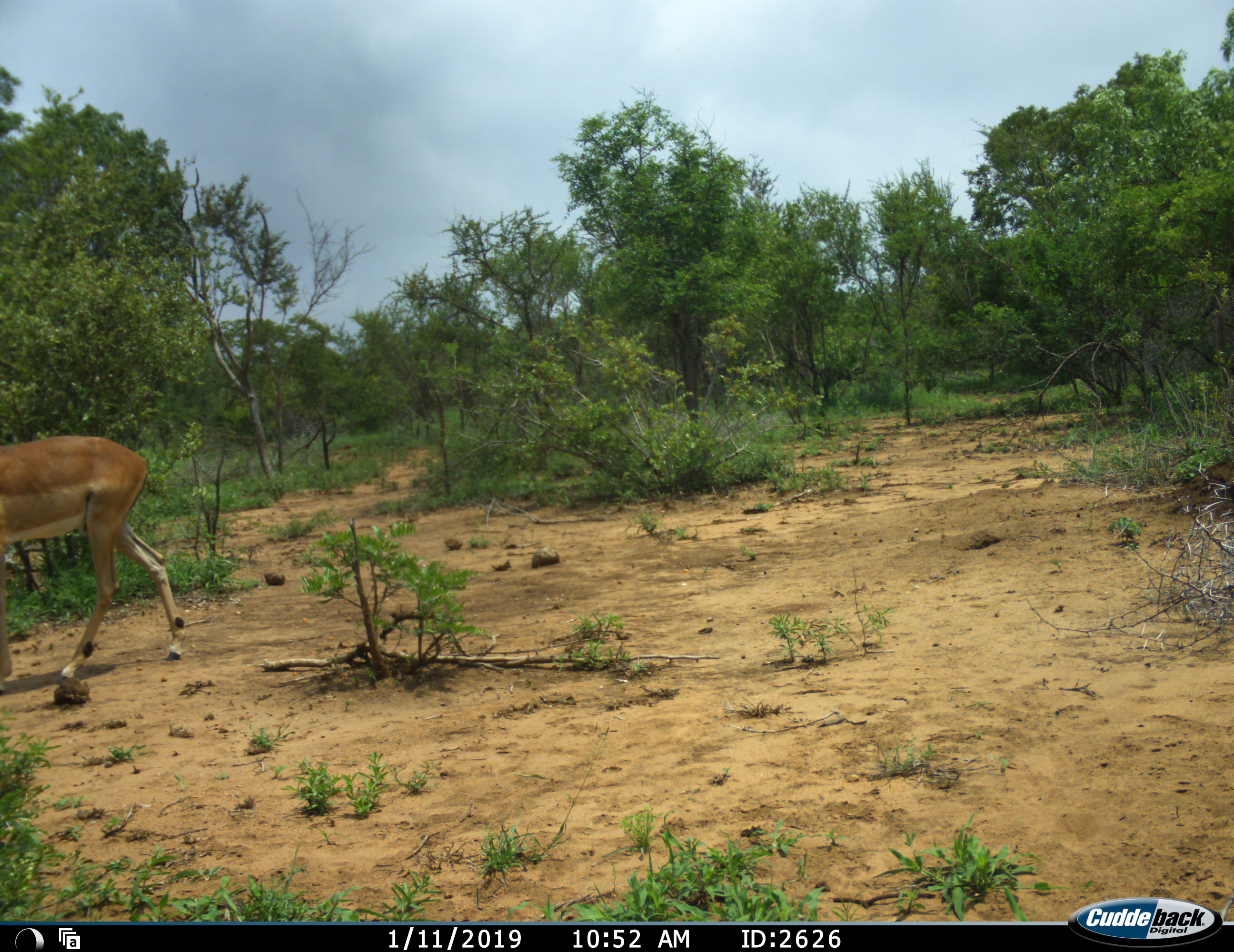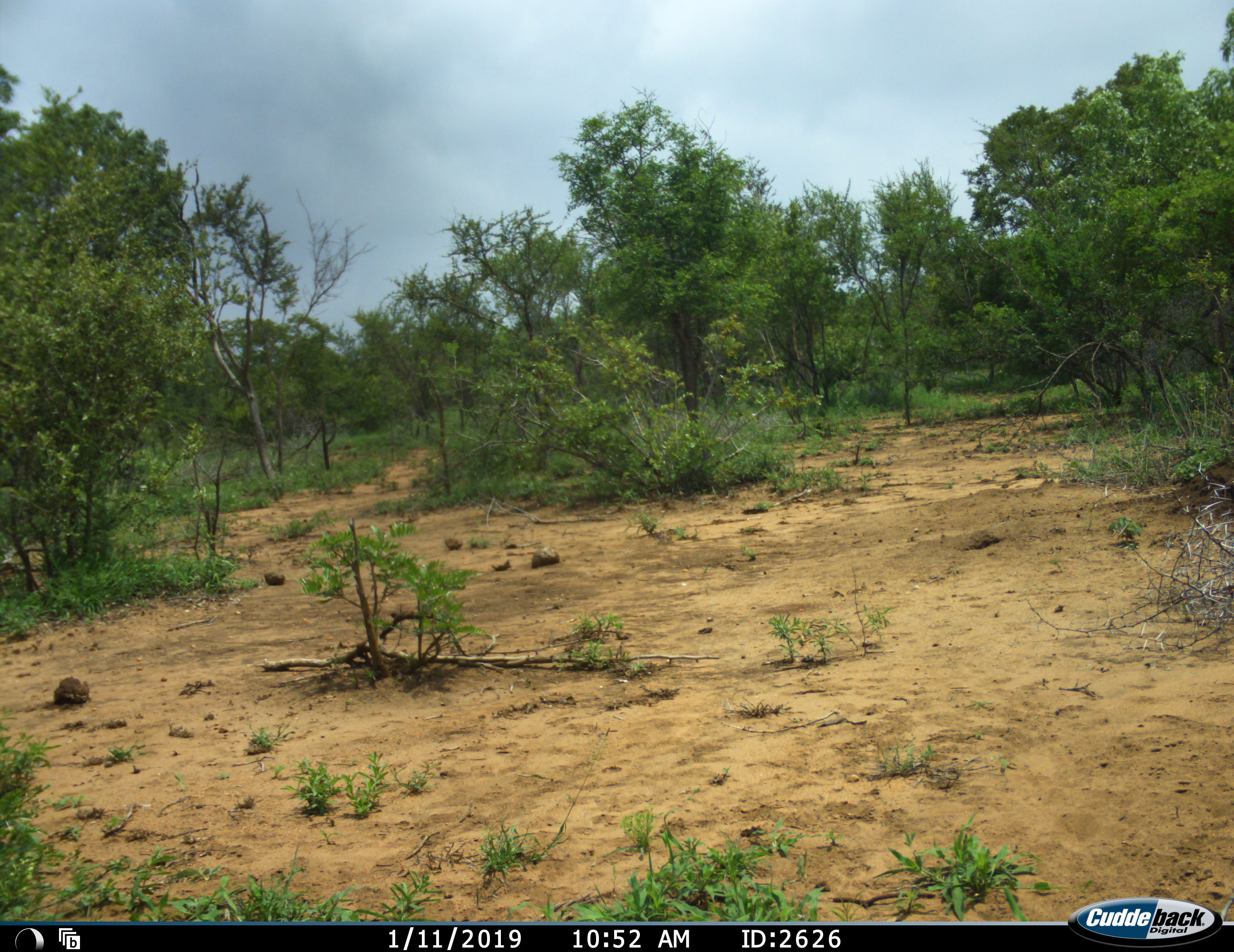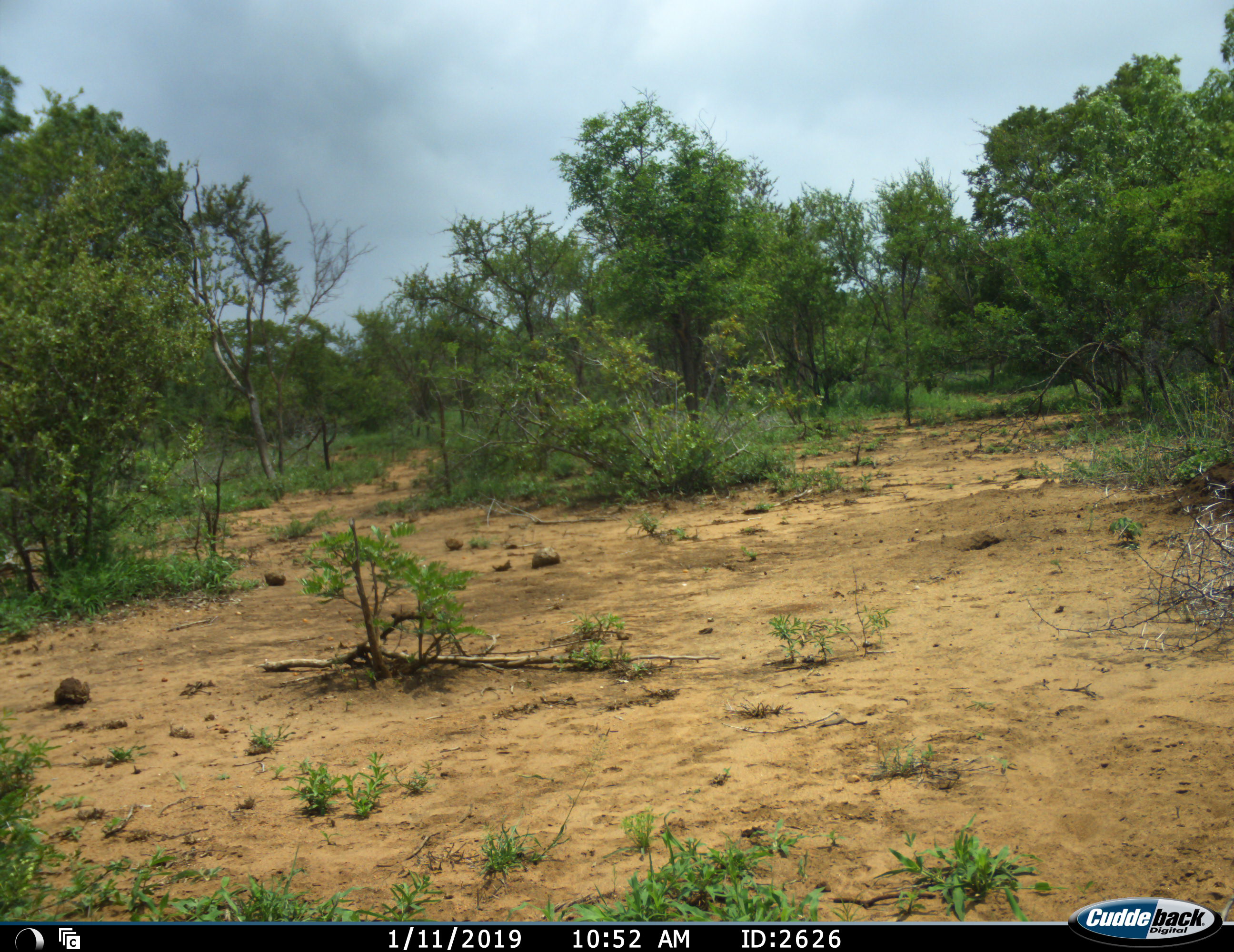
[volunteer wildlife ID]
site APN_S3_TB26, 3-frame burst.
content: unidentified animal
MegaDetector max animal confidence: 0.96